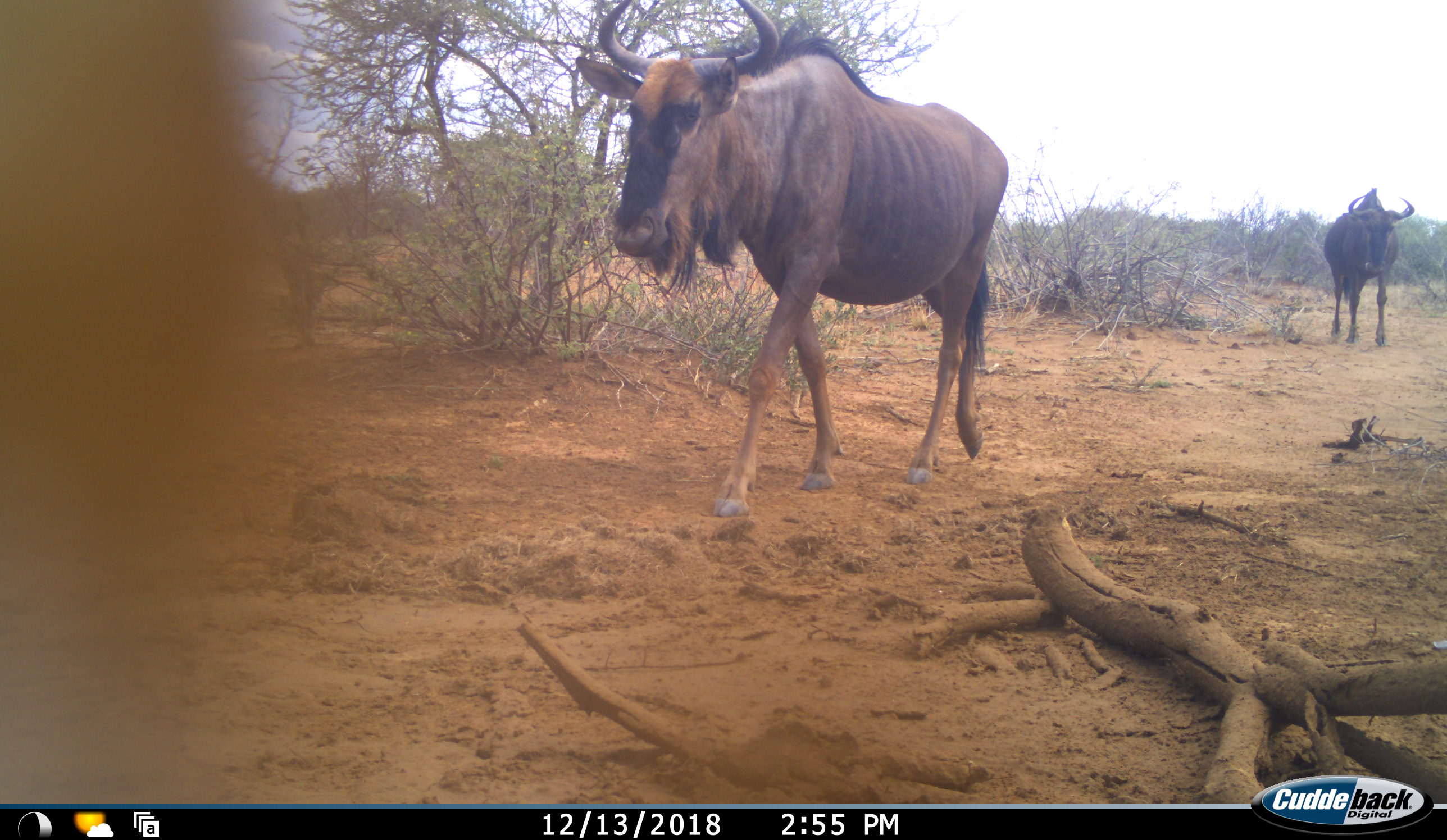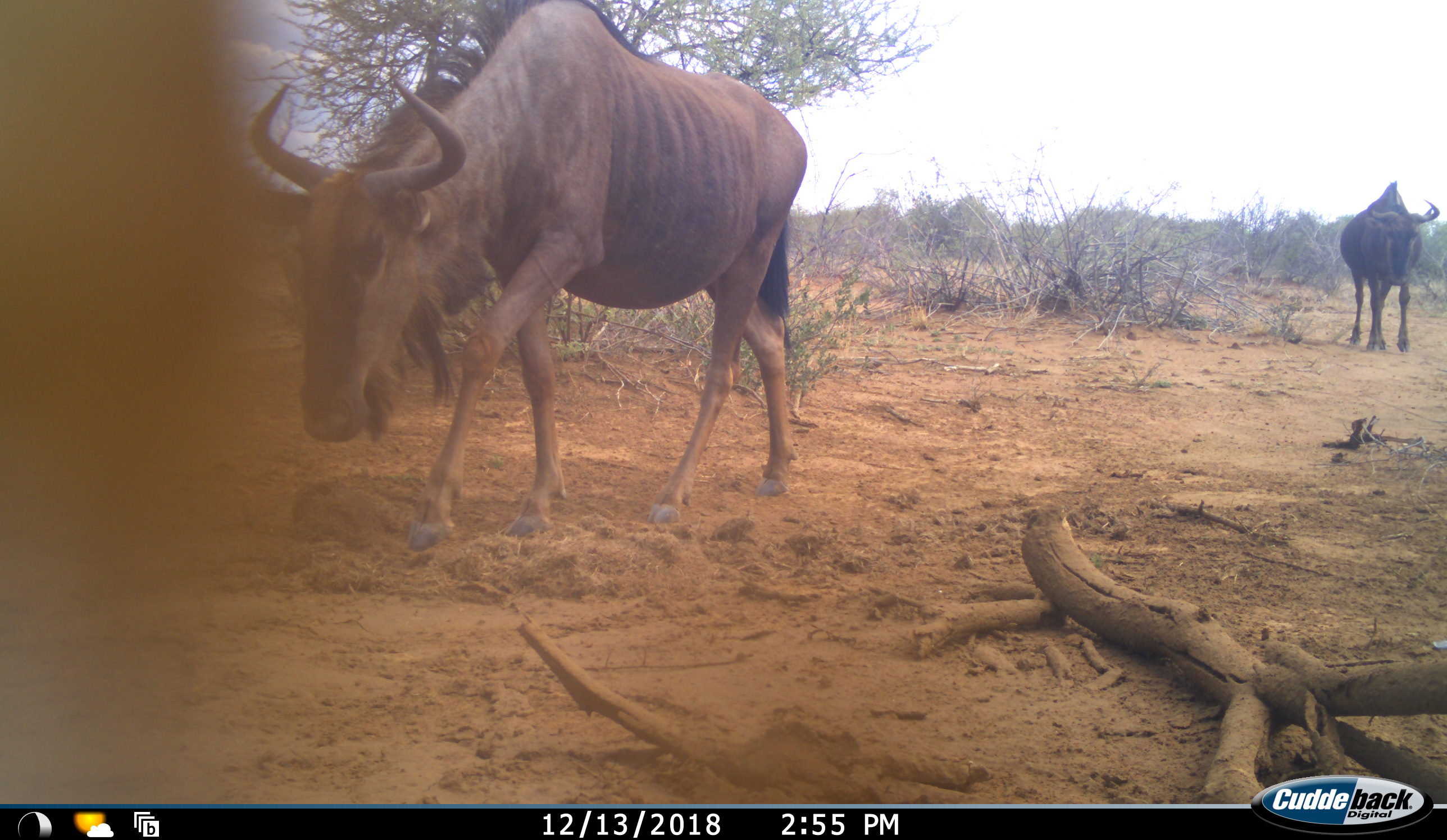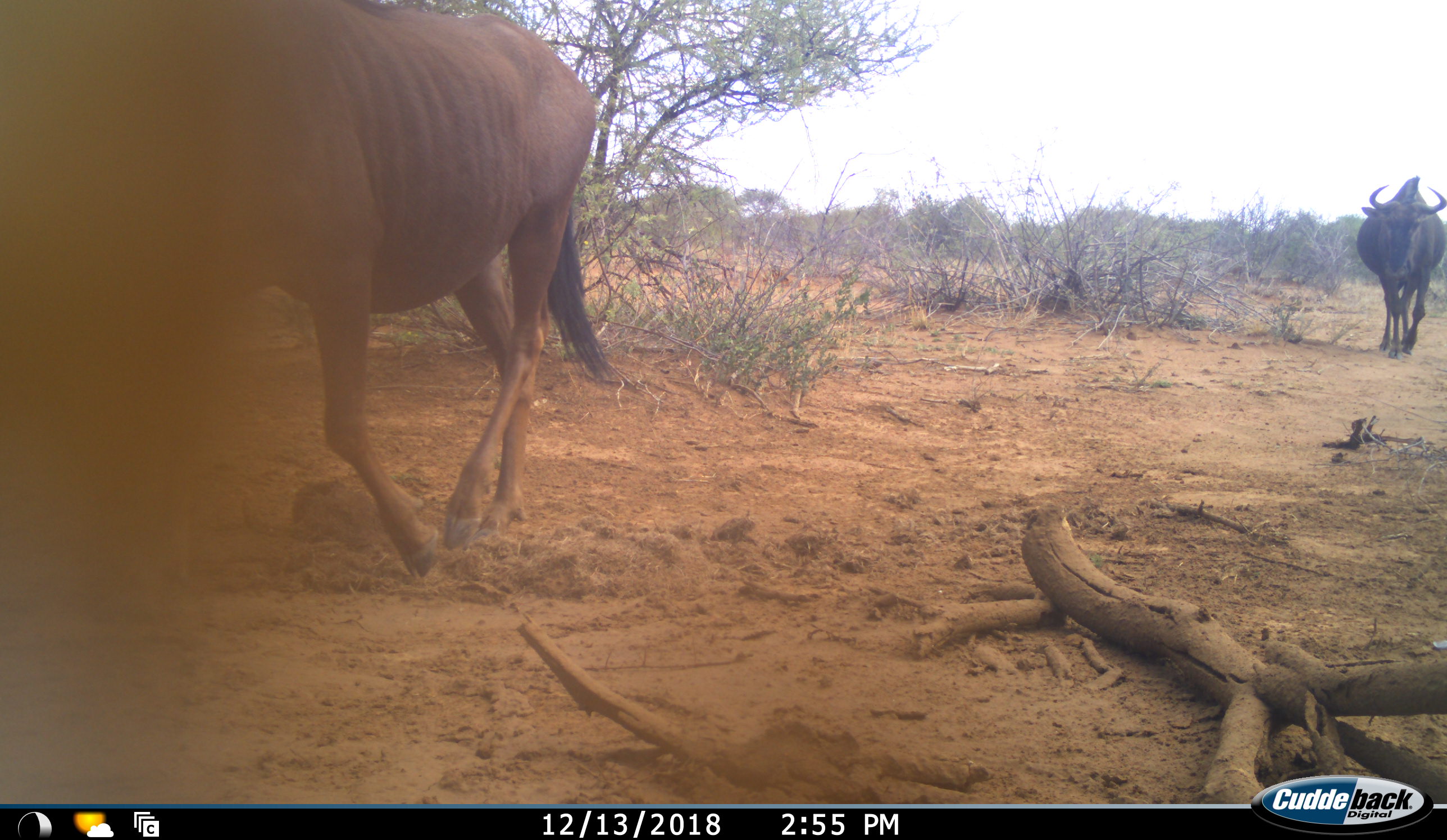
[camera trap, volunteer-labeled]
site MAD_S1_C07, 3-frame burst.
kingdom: Animalia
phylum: Chordata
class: Mammalia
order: Artiodactyla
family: Bovidae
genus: Connochaetes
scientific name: Connochaetes taurinus taurinus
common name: blue wildebeest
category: wildebeestblue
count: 2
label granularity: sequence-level